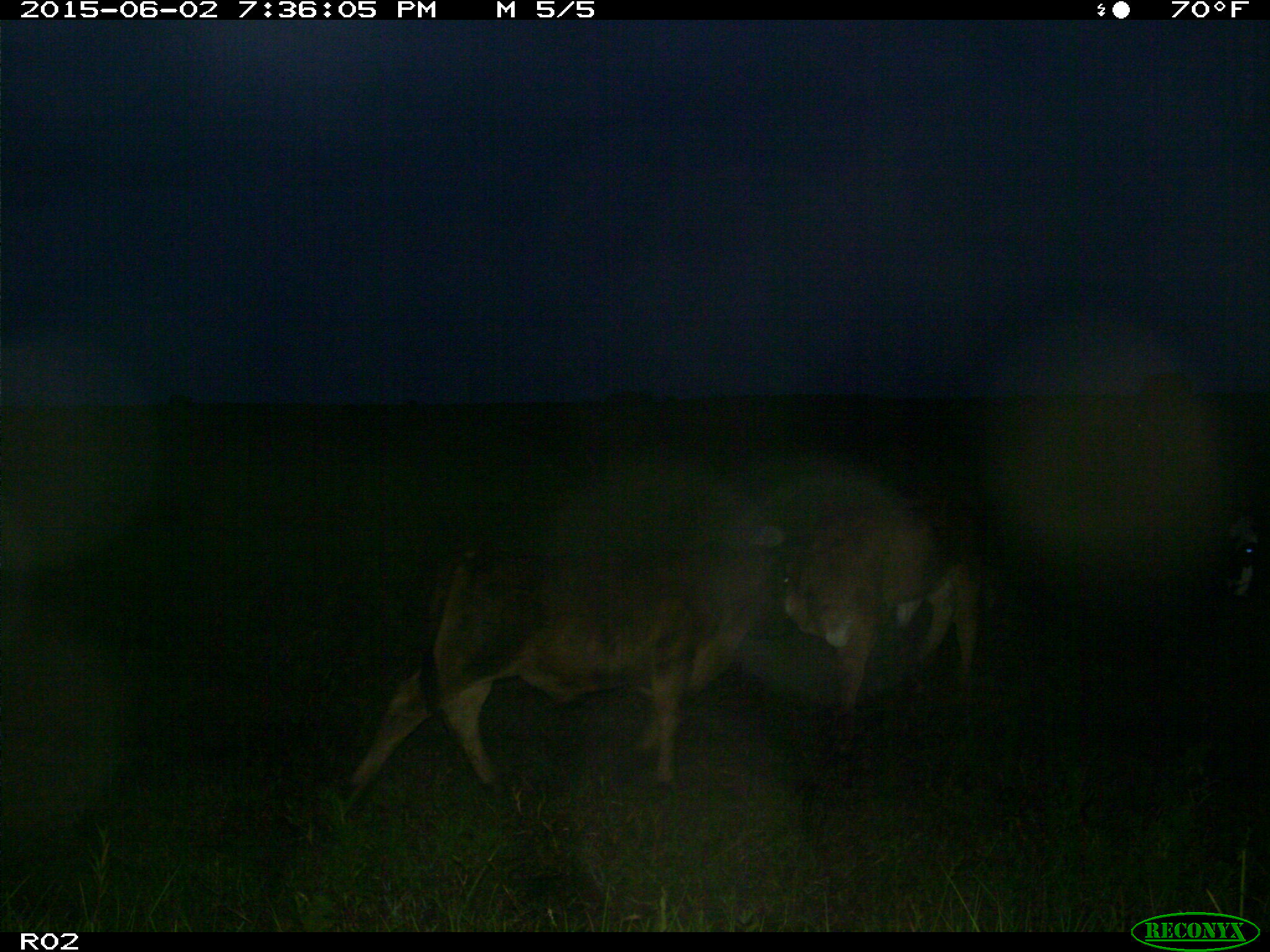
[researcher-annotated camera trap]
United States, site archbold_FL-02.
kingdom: Animalia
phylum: Chordata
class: Mammalia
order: Artiodactyla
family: Bovidae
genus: Bos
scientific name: Bos taurus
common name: domestic cow